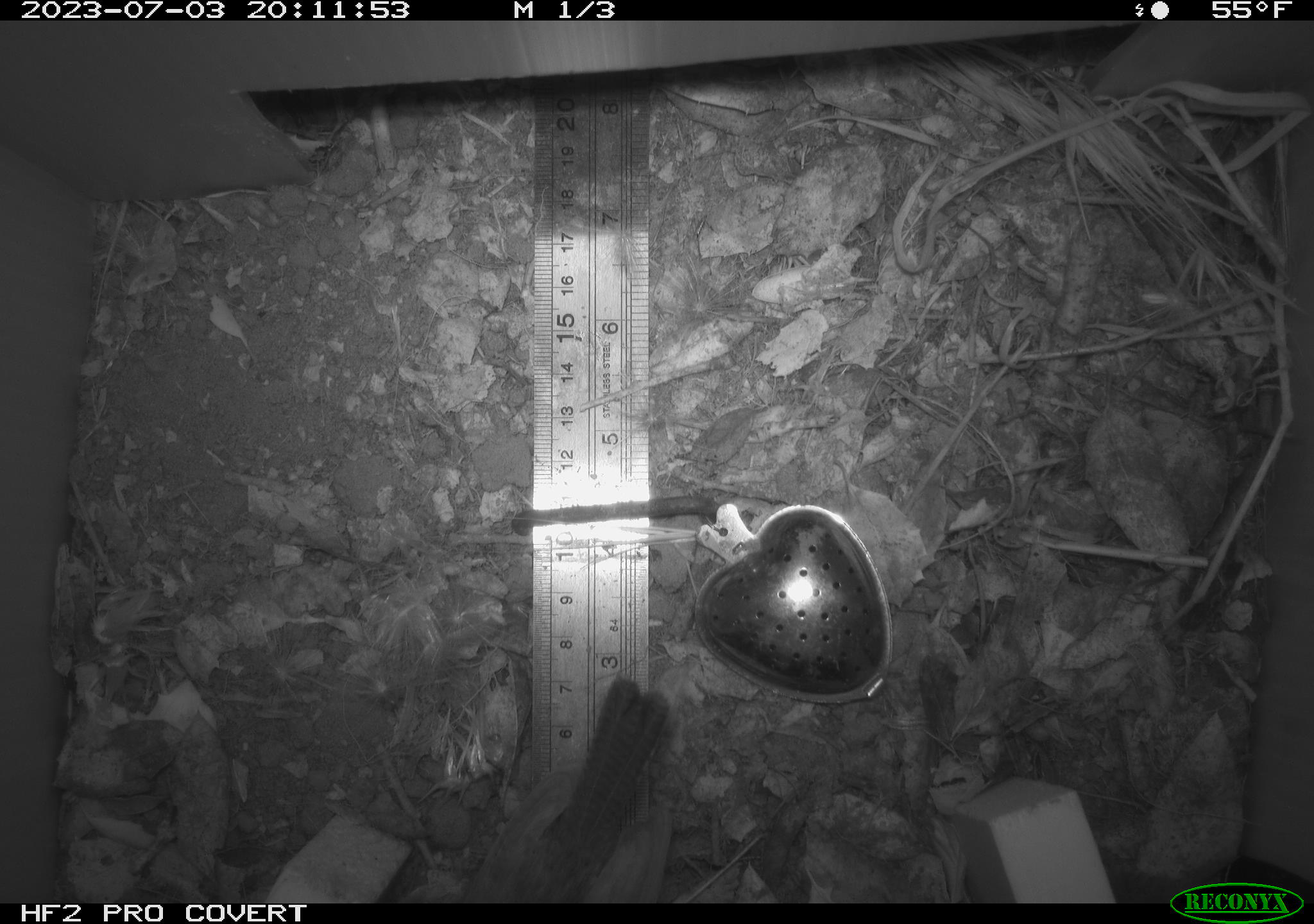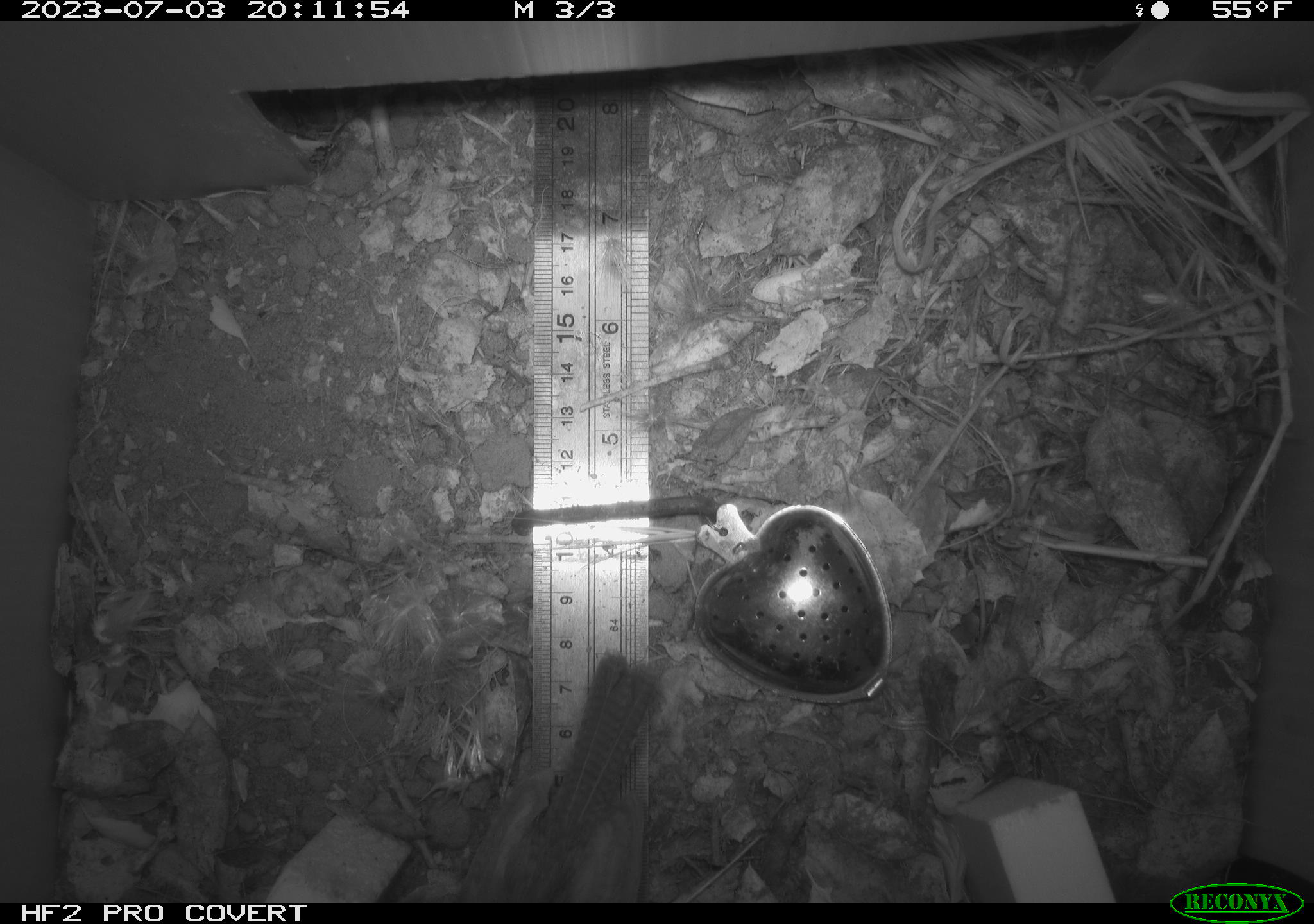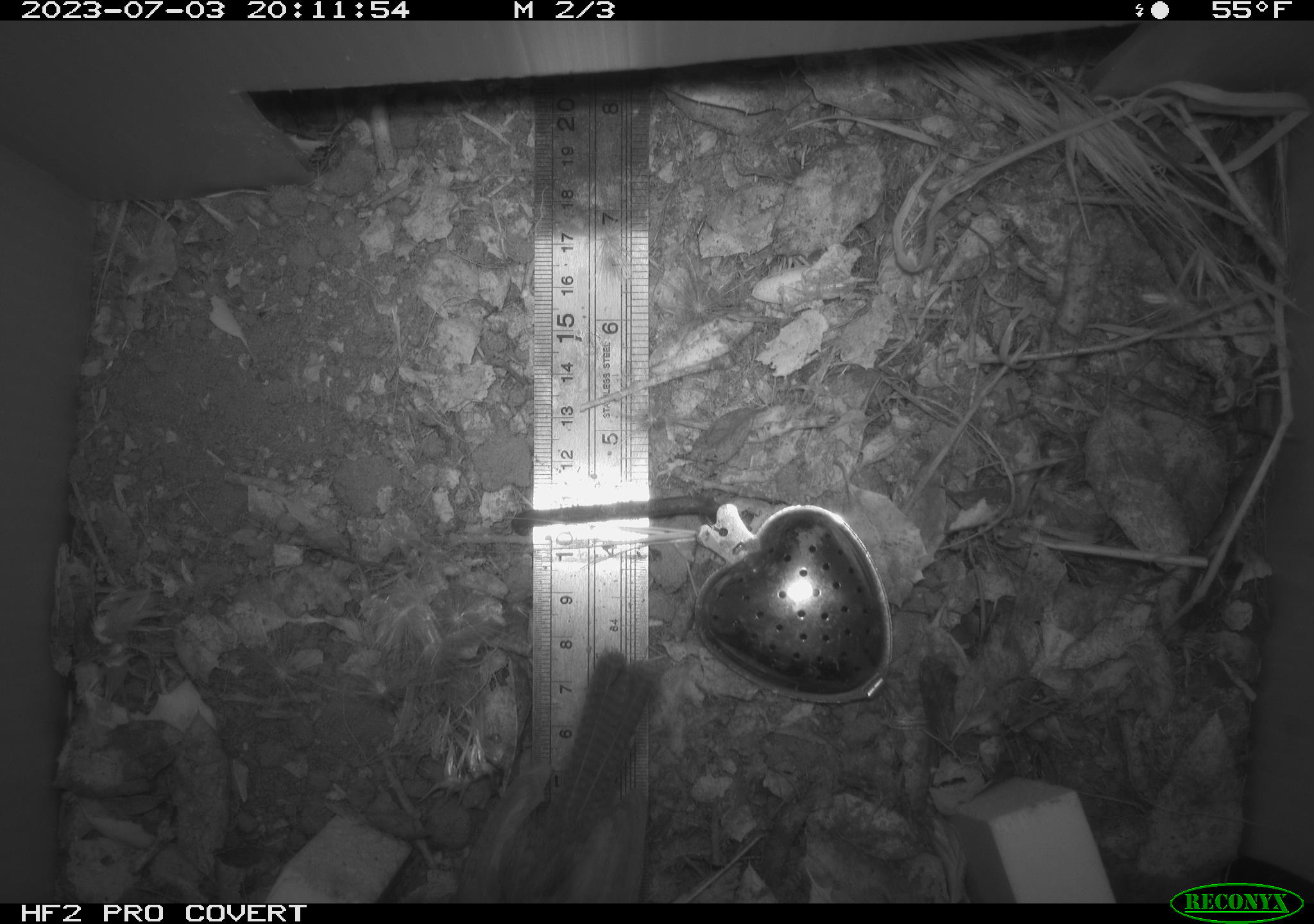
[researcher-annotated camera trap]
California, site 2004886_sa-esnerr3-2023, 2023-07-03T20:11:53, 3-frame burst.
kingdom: Animalia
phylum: Chordata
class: Aves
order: Passeriformes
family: Troglodytidae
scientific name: Troglodytidae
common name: wren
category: troglodytidae family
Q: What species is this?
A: Troglodytidae family (wren) (Troglodytidae).